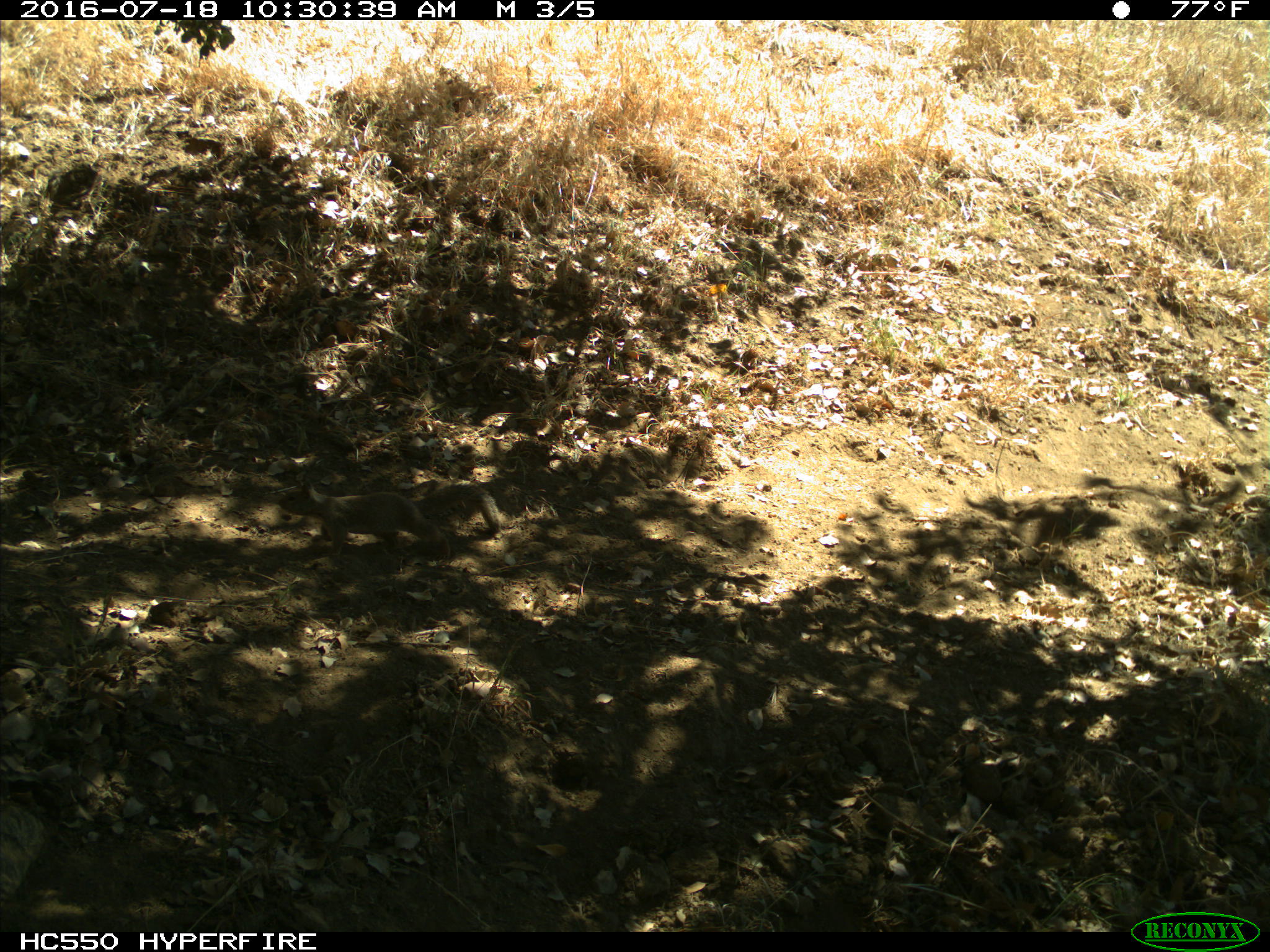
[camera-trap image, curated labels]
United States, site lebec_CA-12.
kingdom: Animalia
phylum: Chordata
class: Mammalia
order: Rodentia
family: Sciuridae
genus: Otospermophilus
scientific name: Otospermophilus beecheyi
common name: california ground squirrel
Otospermophilus beecheyi (california ground squirrel).